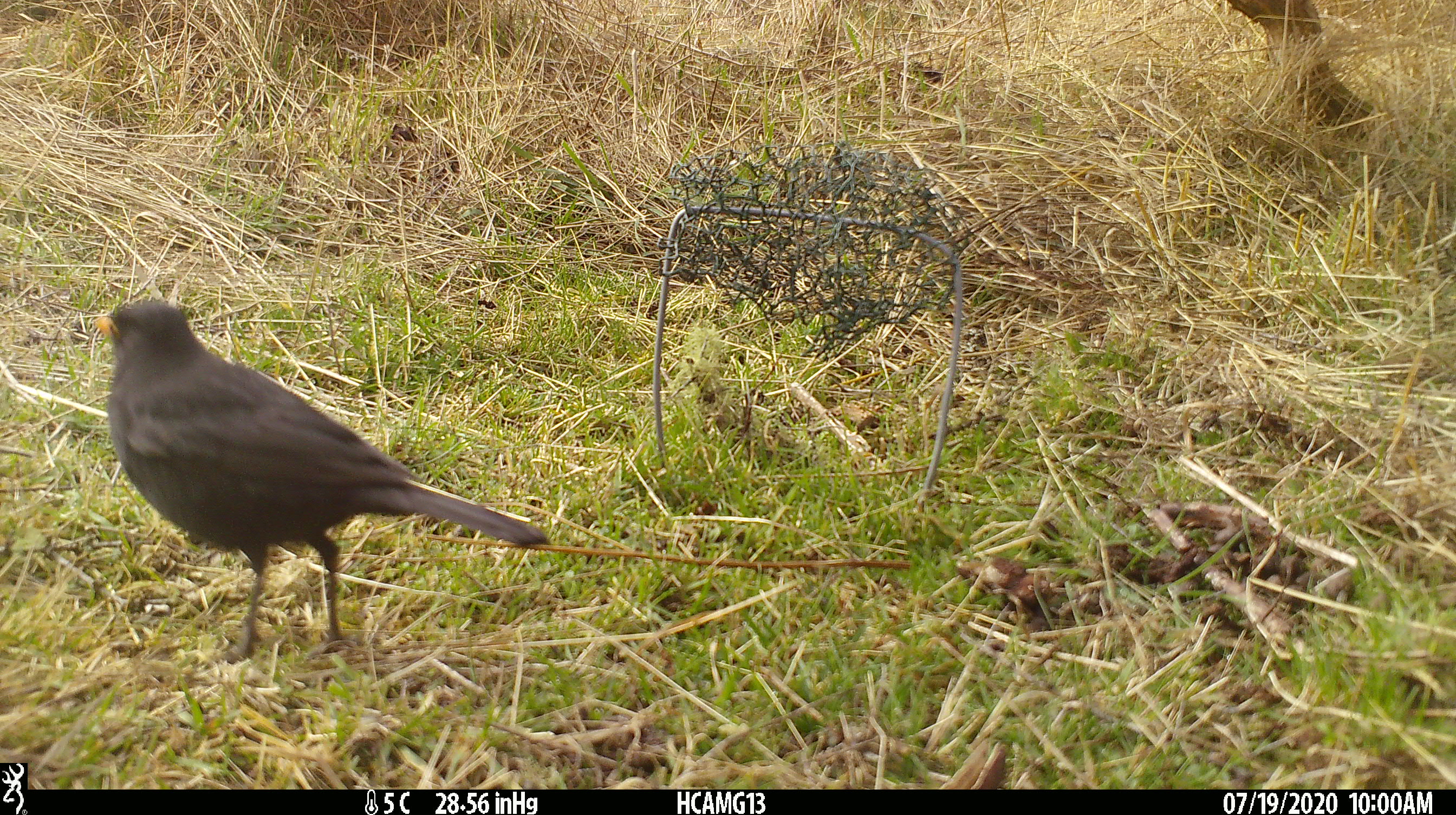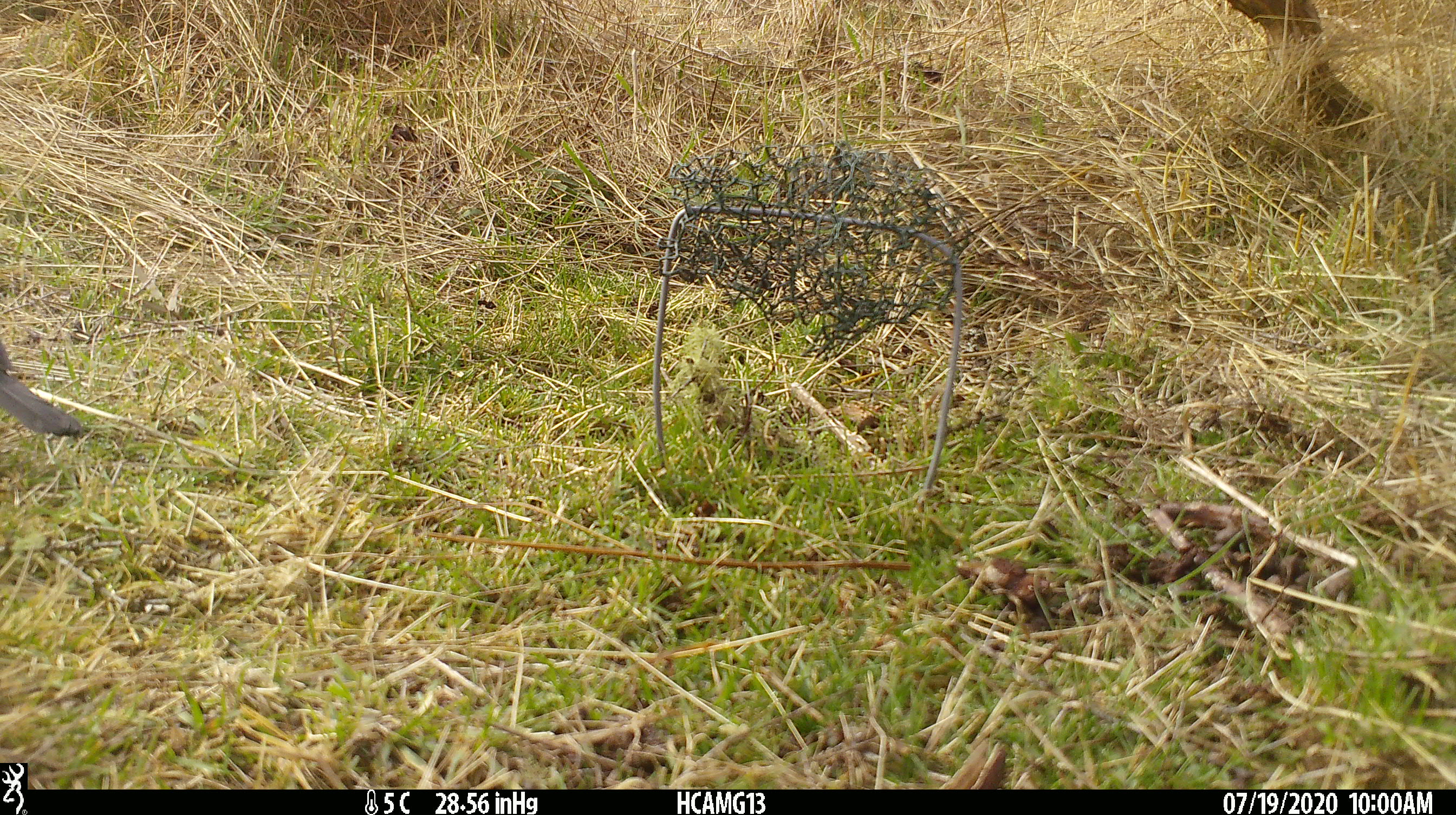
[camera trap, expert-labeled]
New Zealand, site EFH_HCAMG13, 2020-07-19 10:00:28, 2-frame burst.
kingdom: Animalia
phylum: Chordata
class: Aves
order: Passeriformes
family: Turdidae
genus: Turdus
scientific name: Turdus merula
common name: eurasian blackbird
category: blackbird